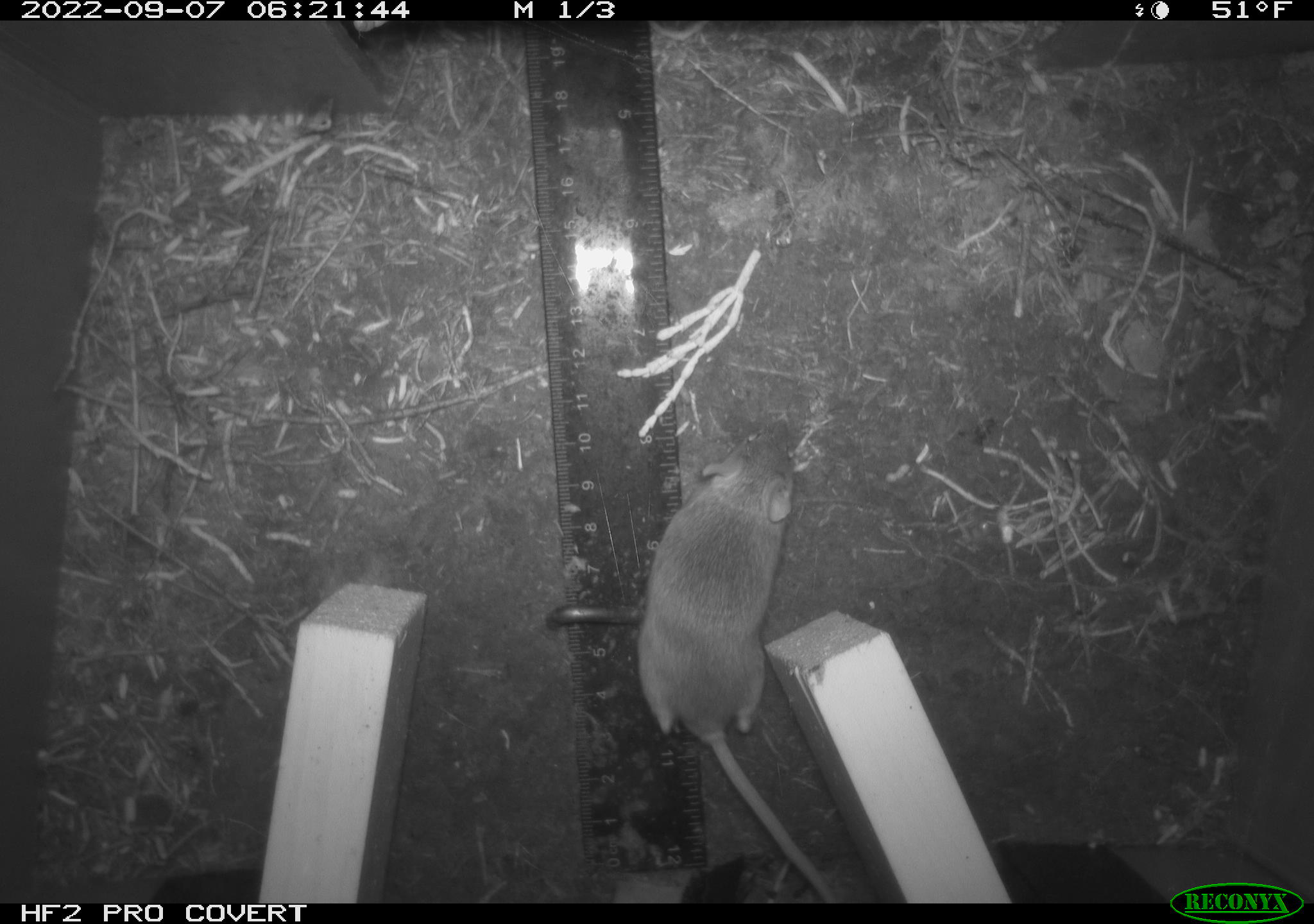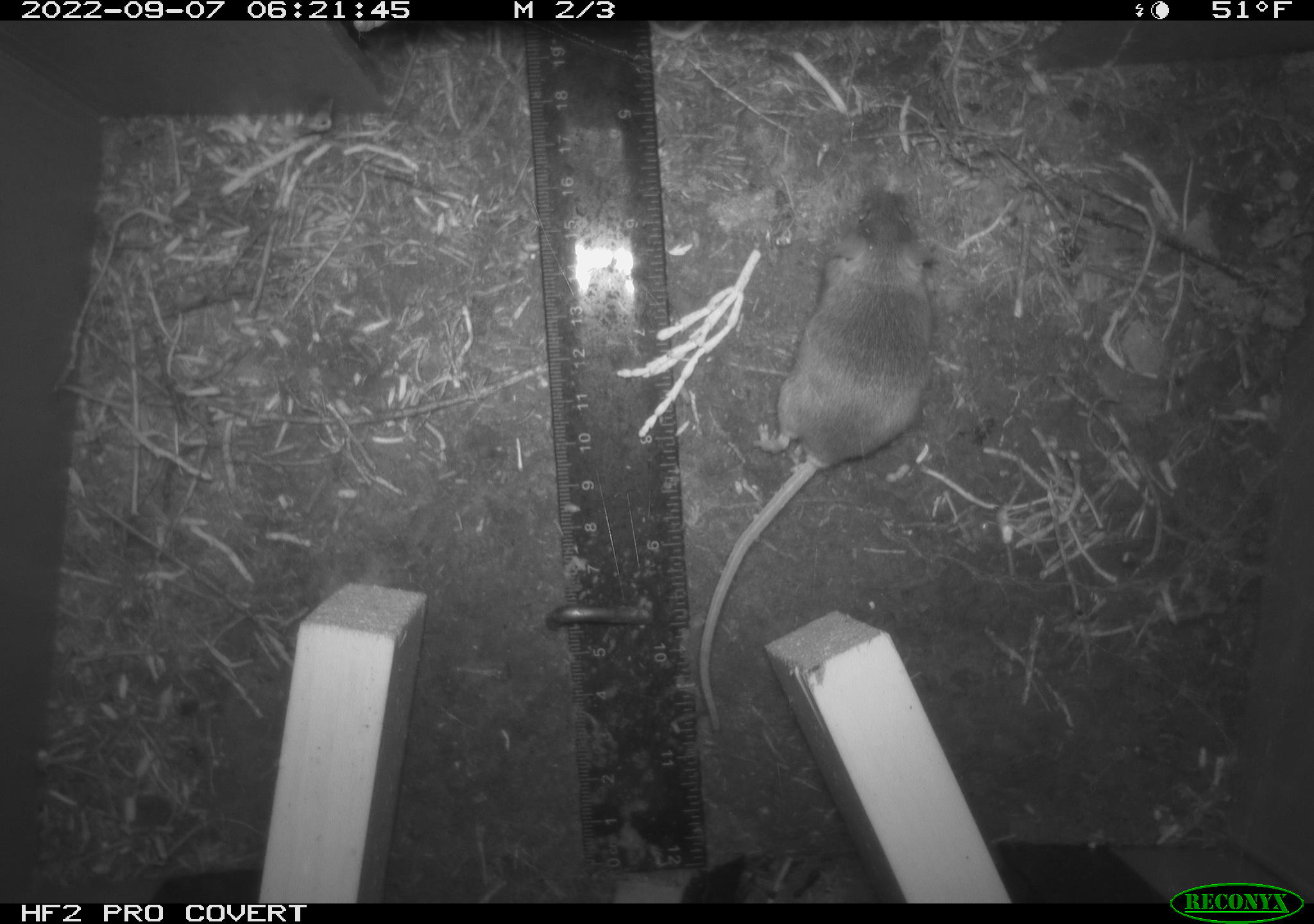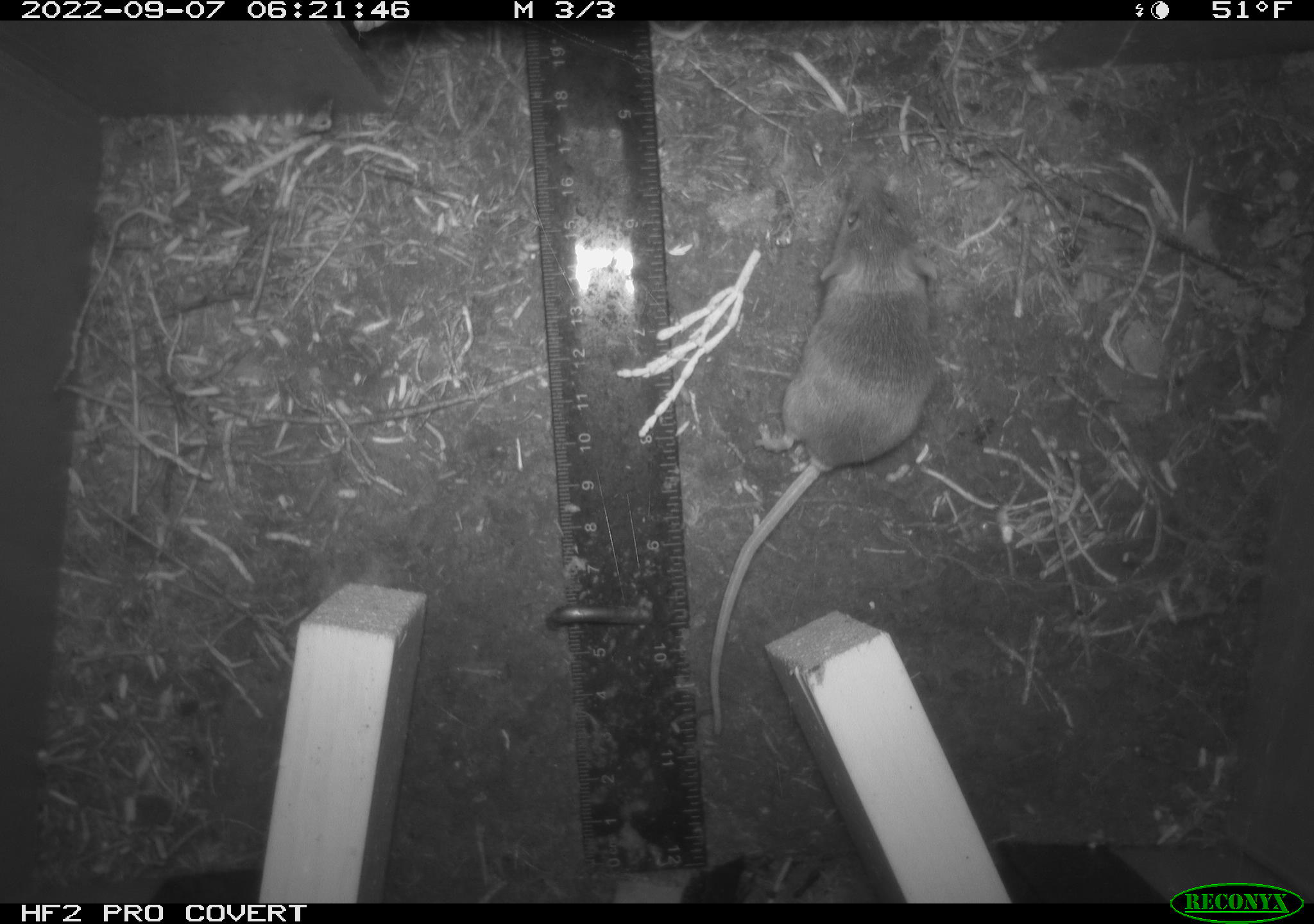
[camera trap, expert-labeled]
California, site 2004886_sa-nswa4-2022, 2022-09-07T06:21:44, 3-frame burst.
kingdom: Animalia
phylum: Chordata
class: Mammalia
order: Rodentia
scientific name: Rodentia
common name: rodent